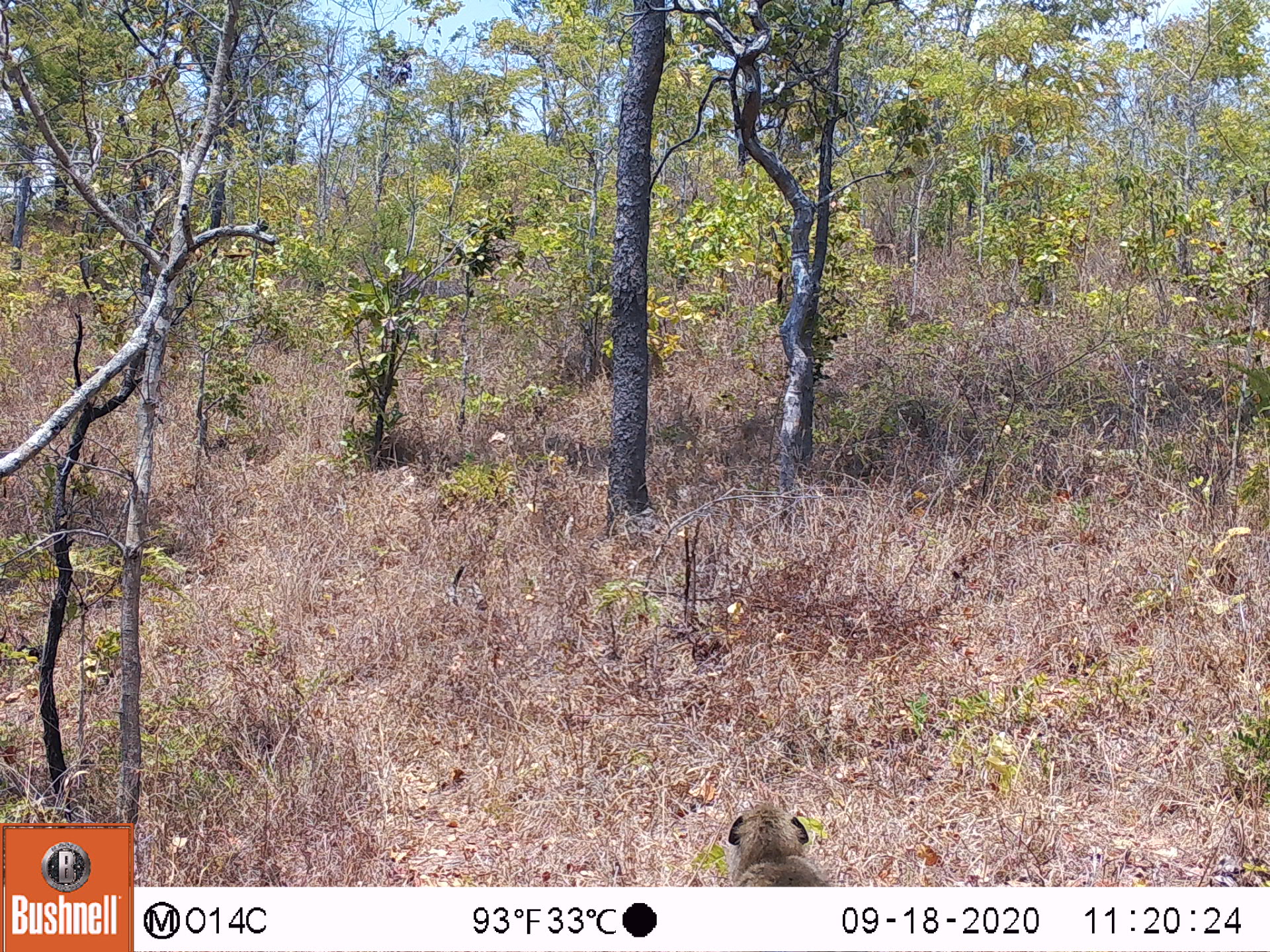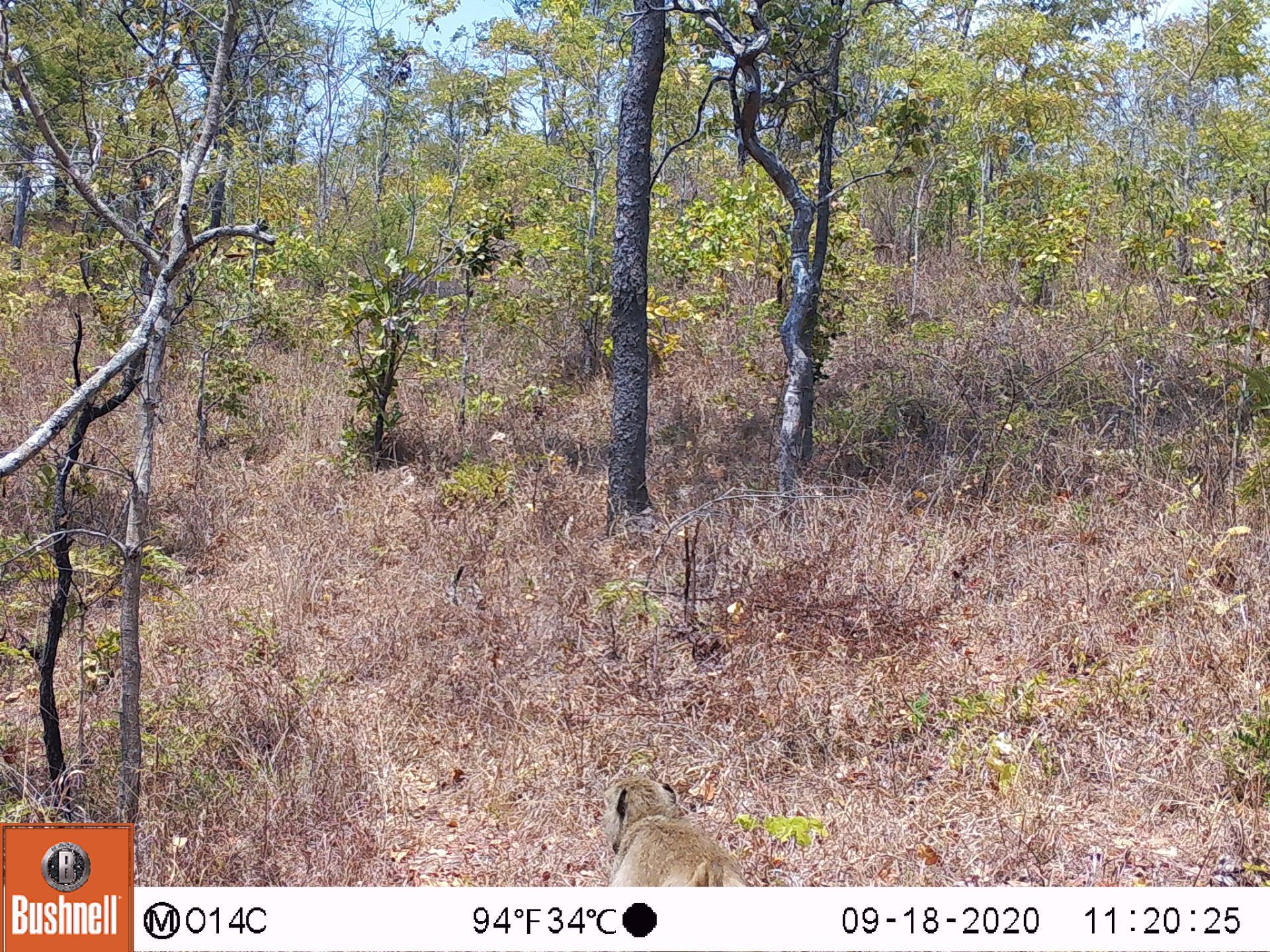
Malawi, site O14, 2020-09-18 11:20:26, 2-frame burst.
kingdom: Animalia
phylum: Chordata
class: Mammalia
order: Primates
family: Cercopithecidae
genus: Papio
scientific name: Papio cynocephalus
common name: yellow baboon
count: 1